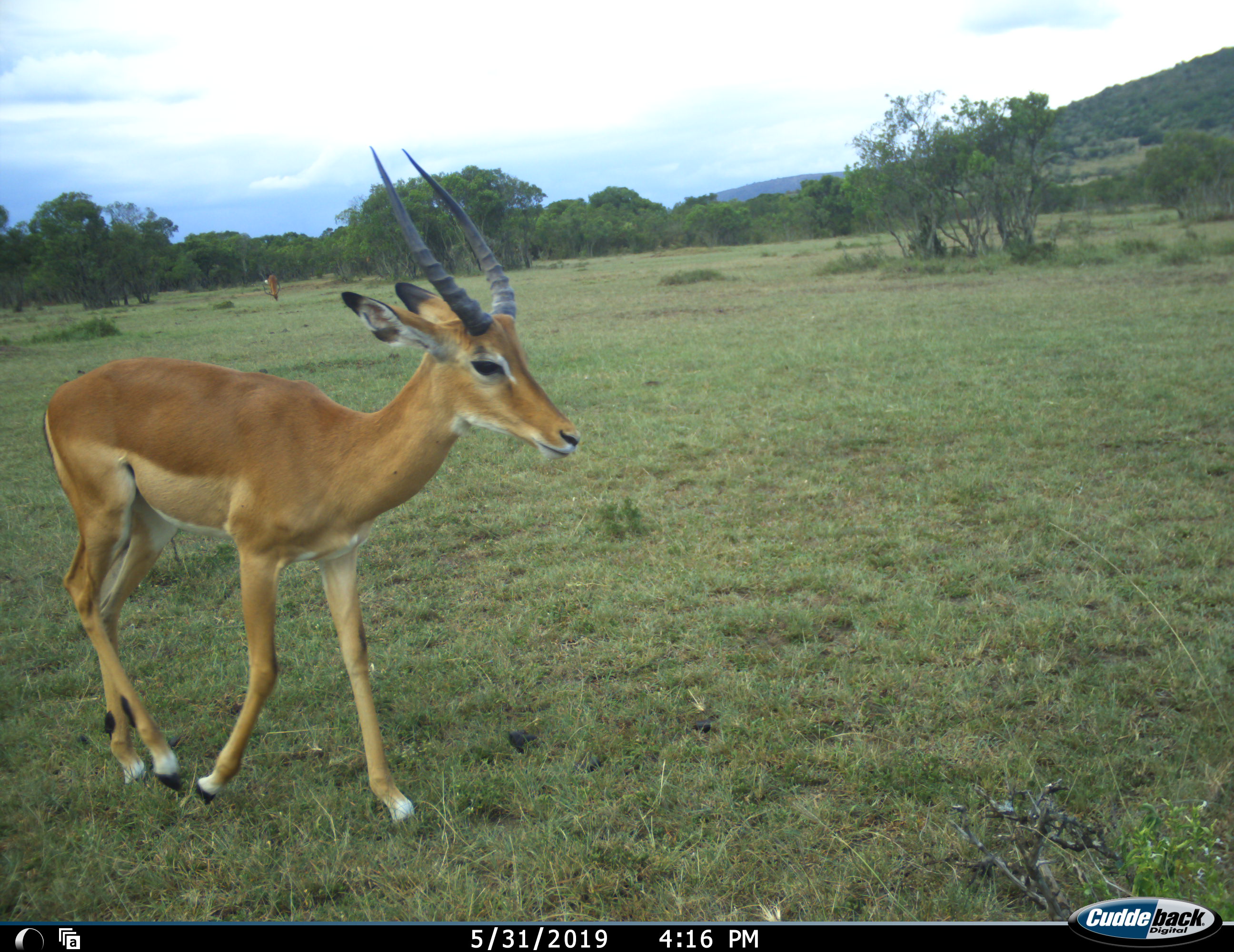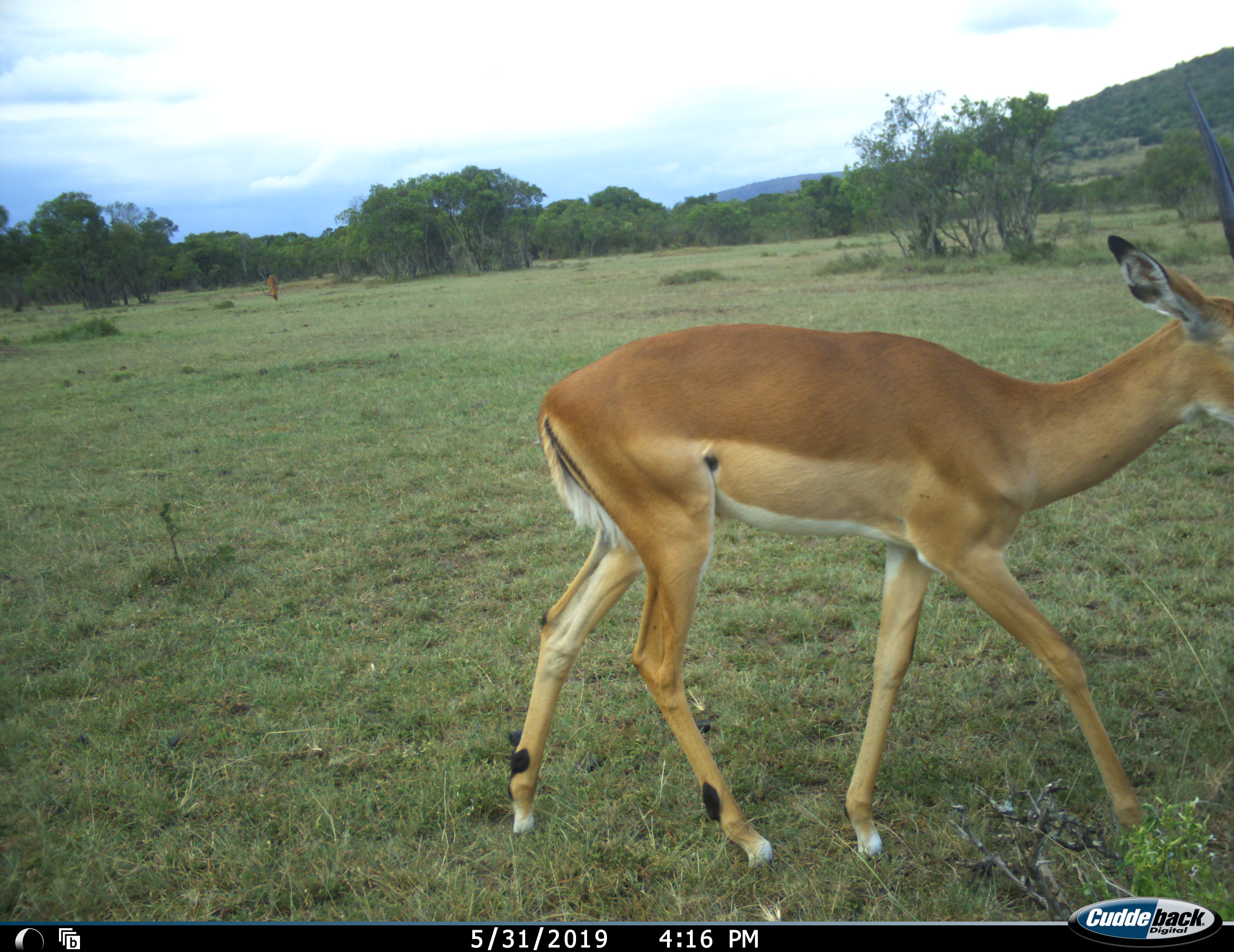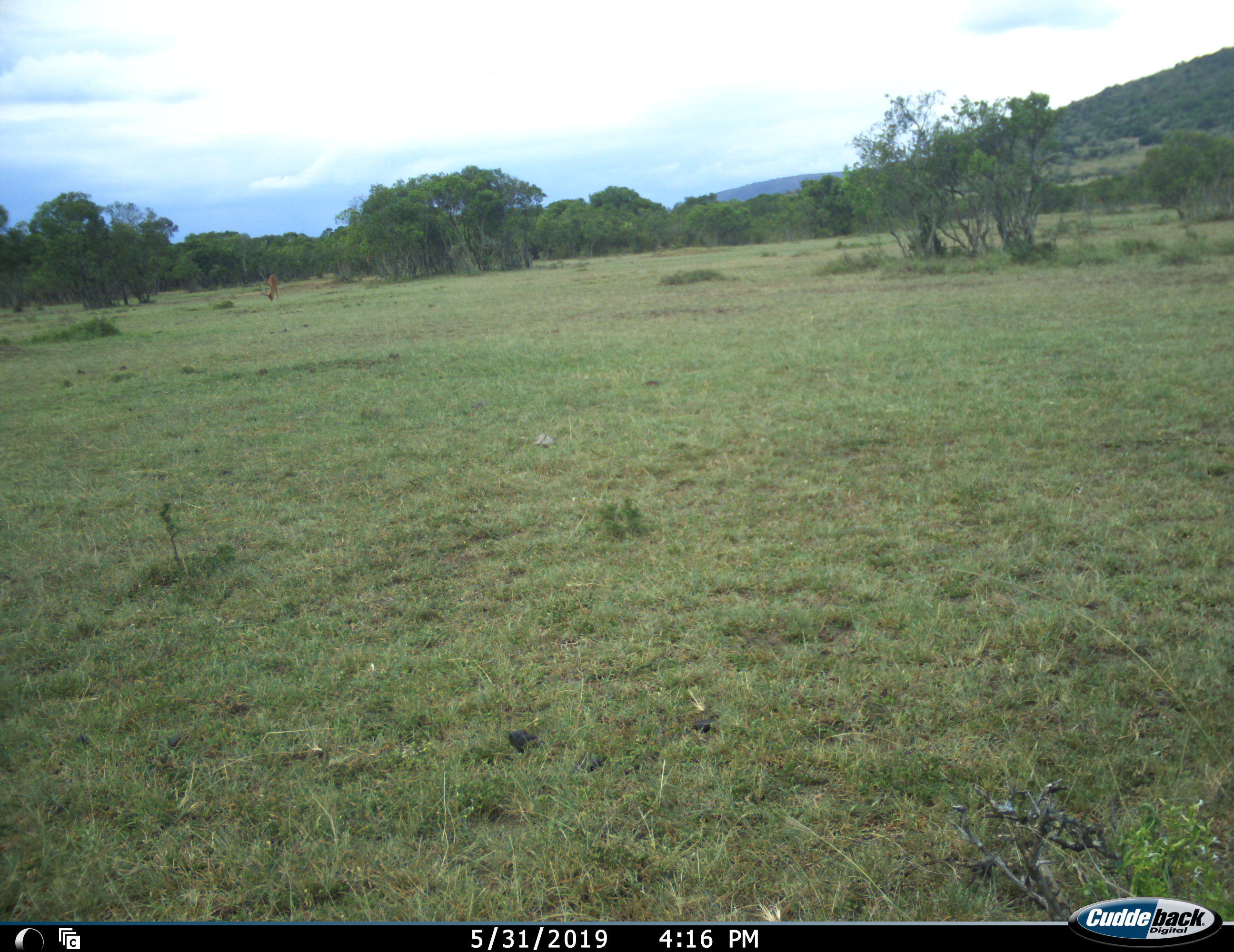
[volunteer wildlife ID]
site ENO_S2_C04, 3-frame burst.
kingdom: Animalia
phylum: Chordata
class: Mammalia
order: Artiodactyla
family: Bovidae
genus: Aepyceros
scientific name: Aepyceros melampus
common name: impala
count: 2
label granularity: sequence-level